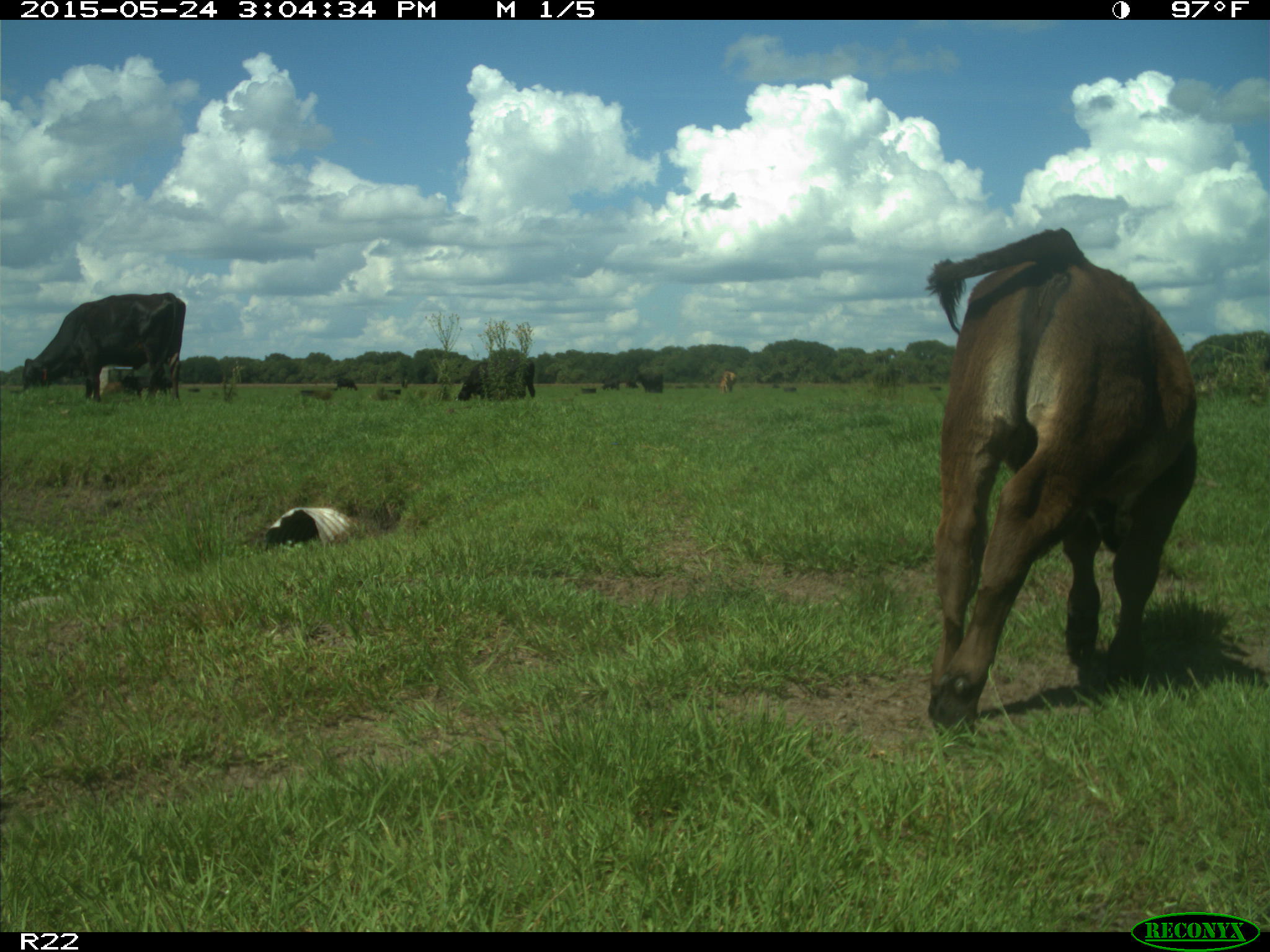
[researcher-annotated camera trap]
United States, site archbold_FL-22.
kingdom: Animalia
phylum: Chordata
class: Mammalia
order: Artiodactyla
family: Bovidae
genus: Bos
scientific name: Bos taurus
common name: domestic cow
Bos taurus (domestic cow).